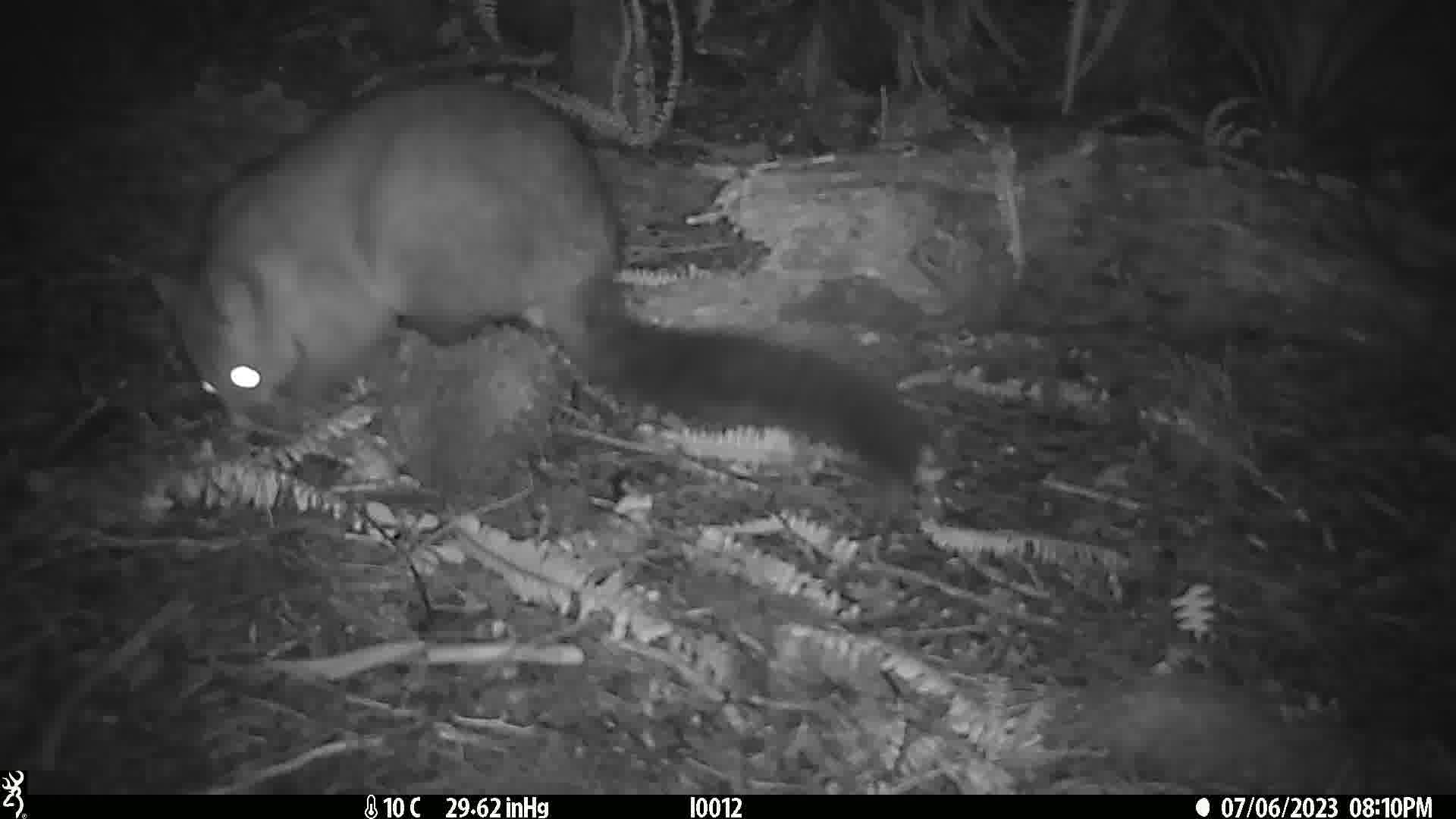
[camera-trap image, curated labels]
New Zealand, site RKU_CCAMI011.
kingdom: Animalia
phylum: Chordata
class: Mammalia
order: Diprotodontia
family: Phalangeridae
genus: Trichosurus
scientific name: Trichosurus vulpecula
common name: common brushtail possum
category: possum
Possum (common brushtail possum) (Trichosurus vulpecula).